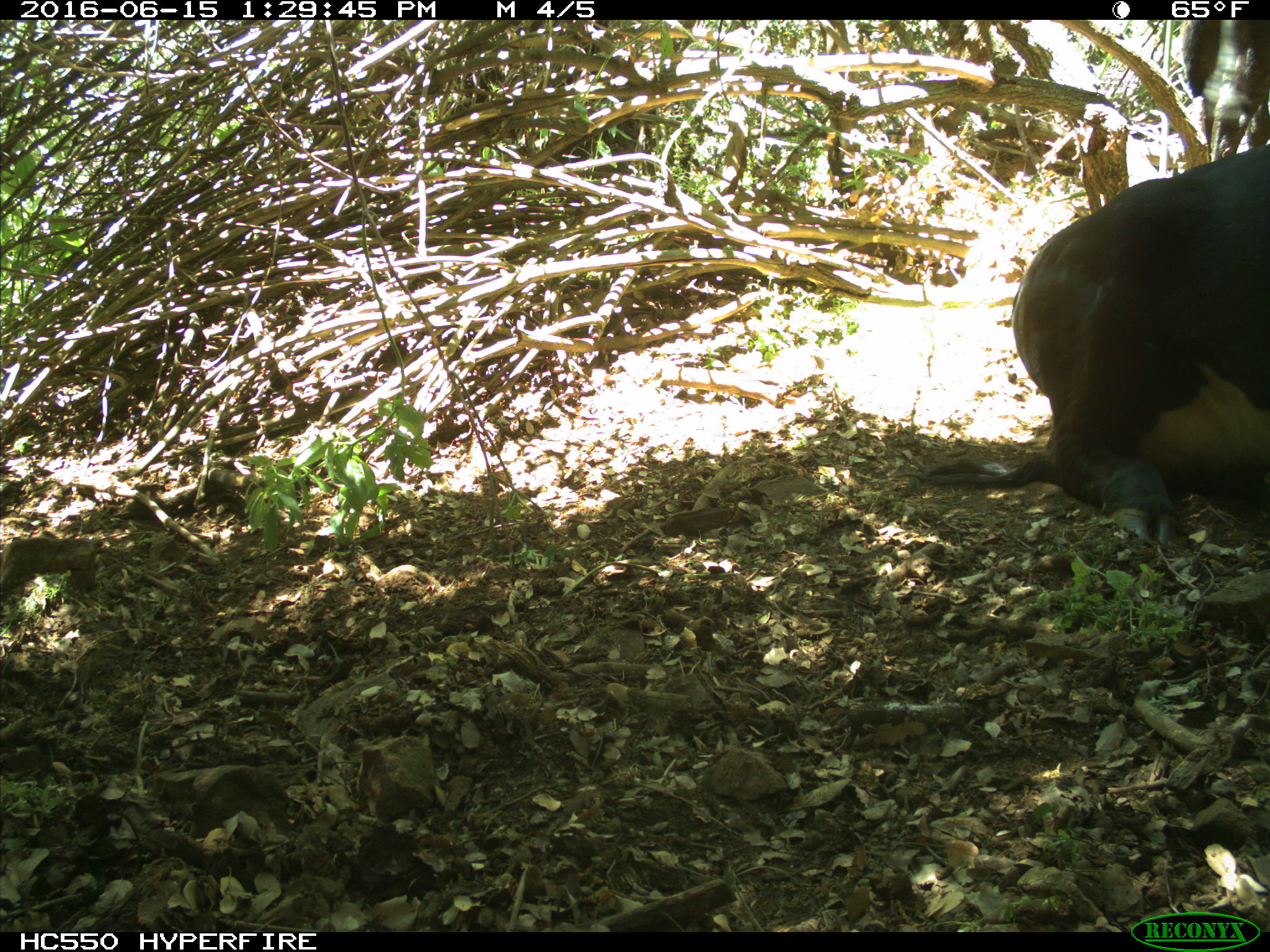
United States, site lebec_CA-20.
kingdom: Animalia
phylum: Chordata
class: Mammalia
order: Artiodactyla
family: Bovidae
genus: Bos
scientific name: Bos taurus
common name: domestic cow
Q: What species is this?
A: Bos taurus (domestic cow).